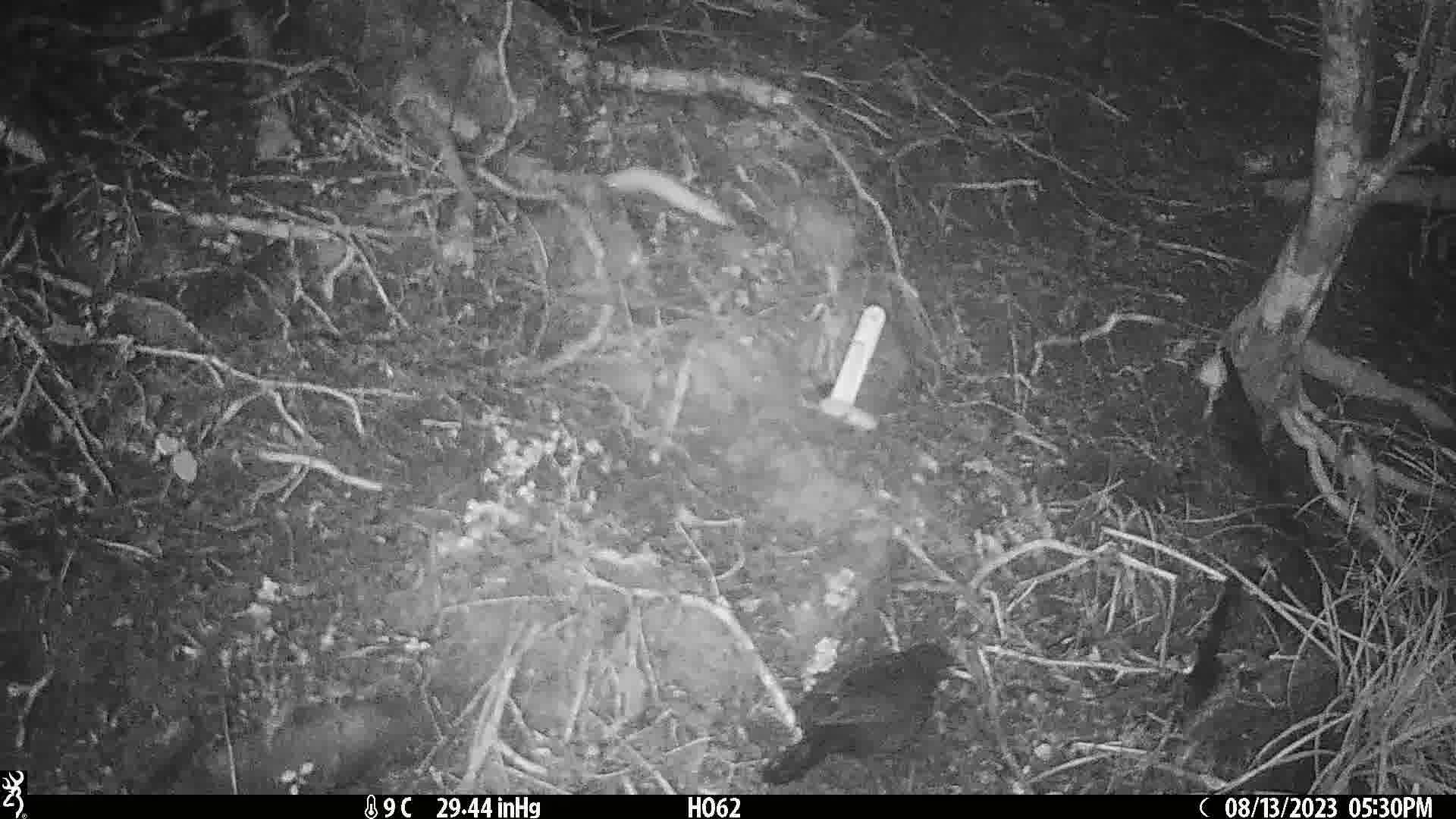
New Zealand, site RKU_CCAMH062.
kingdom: Animalia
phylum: Chordata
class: Aves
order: Passeriformes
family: Turdidae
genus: Turdus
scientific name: Turdus merula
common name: eurasian blackbird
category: blackbird